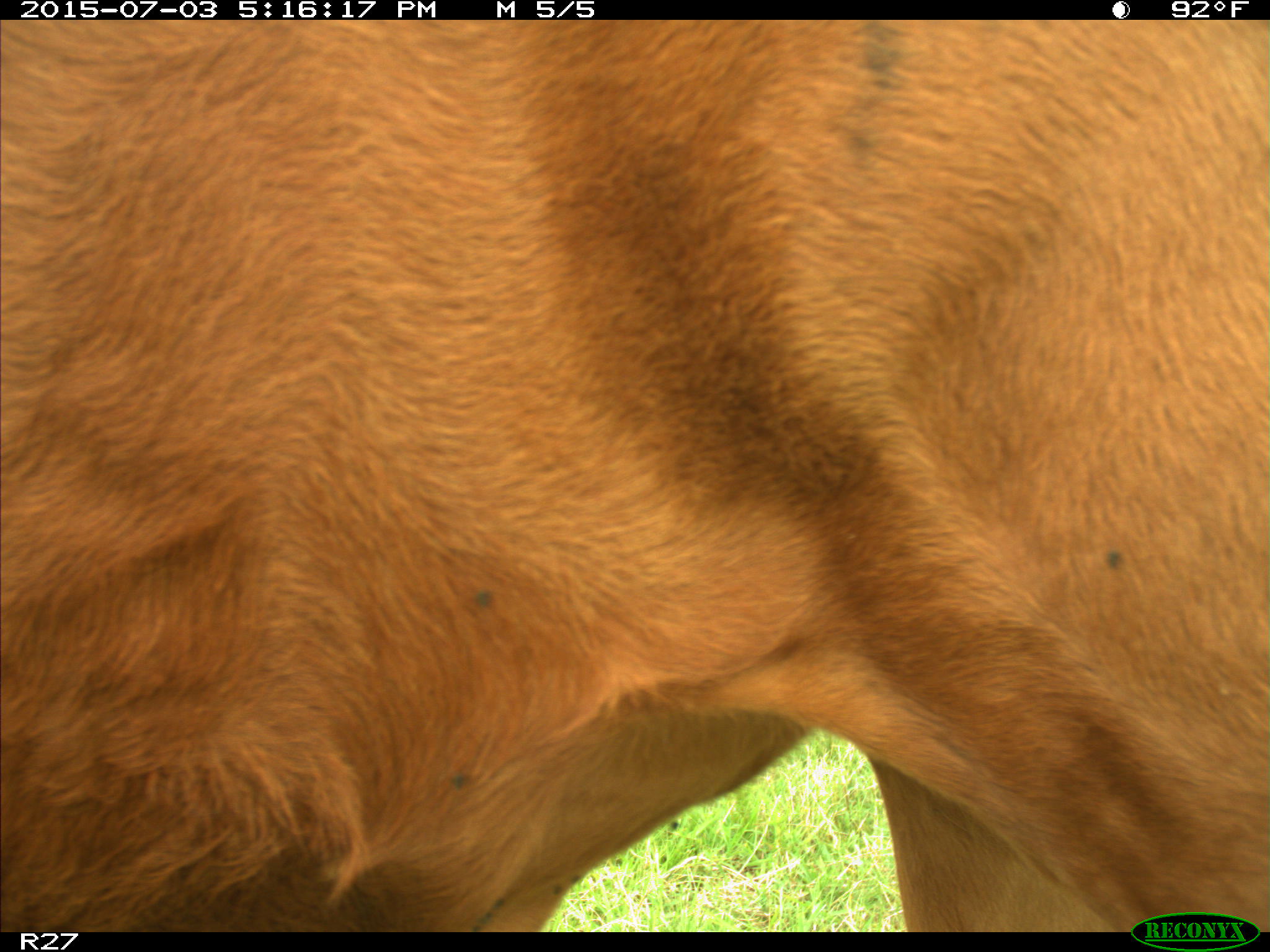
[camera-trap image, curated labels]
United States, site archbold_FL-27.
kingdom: Animalia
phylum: Chordata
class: Mammalia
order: Artiodactyla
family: Bovidae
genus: Bos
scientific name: Bos taurus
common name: domestic cow